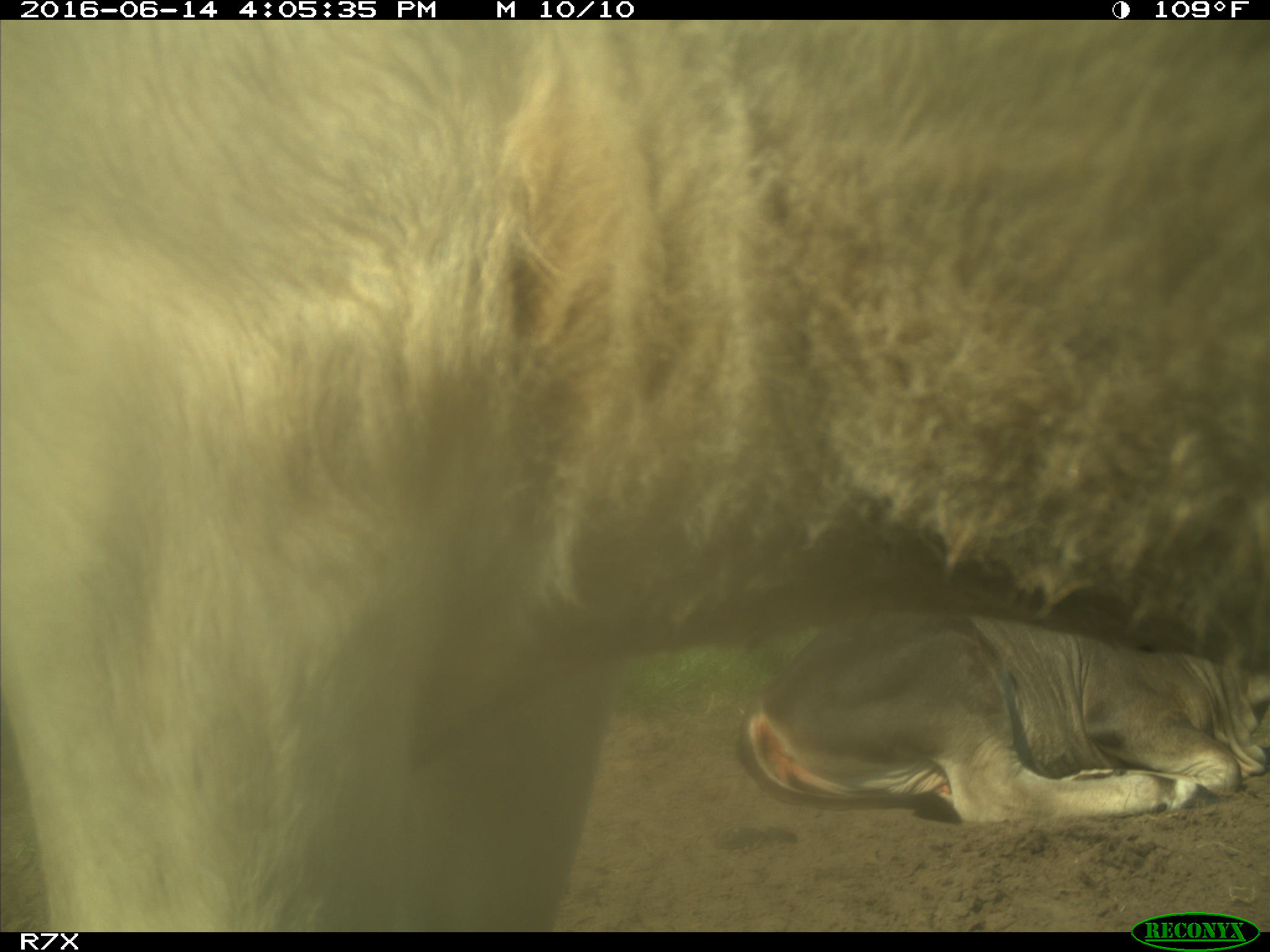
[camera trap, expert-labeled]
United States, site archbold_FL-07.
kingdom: Animalia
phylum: Chordata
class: Mammalia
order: Artiodactyla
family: Bovidae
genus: Bos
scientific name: Bos taurus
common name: domestic cow